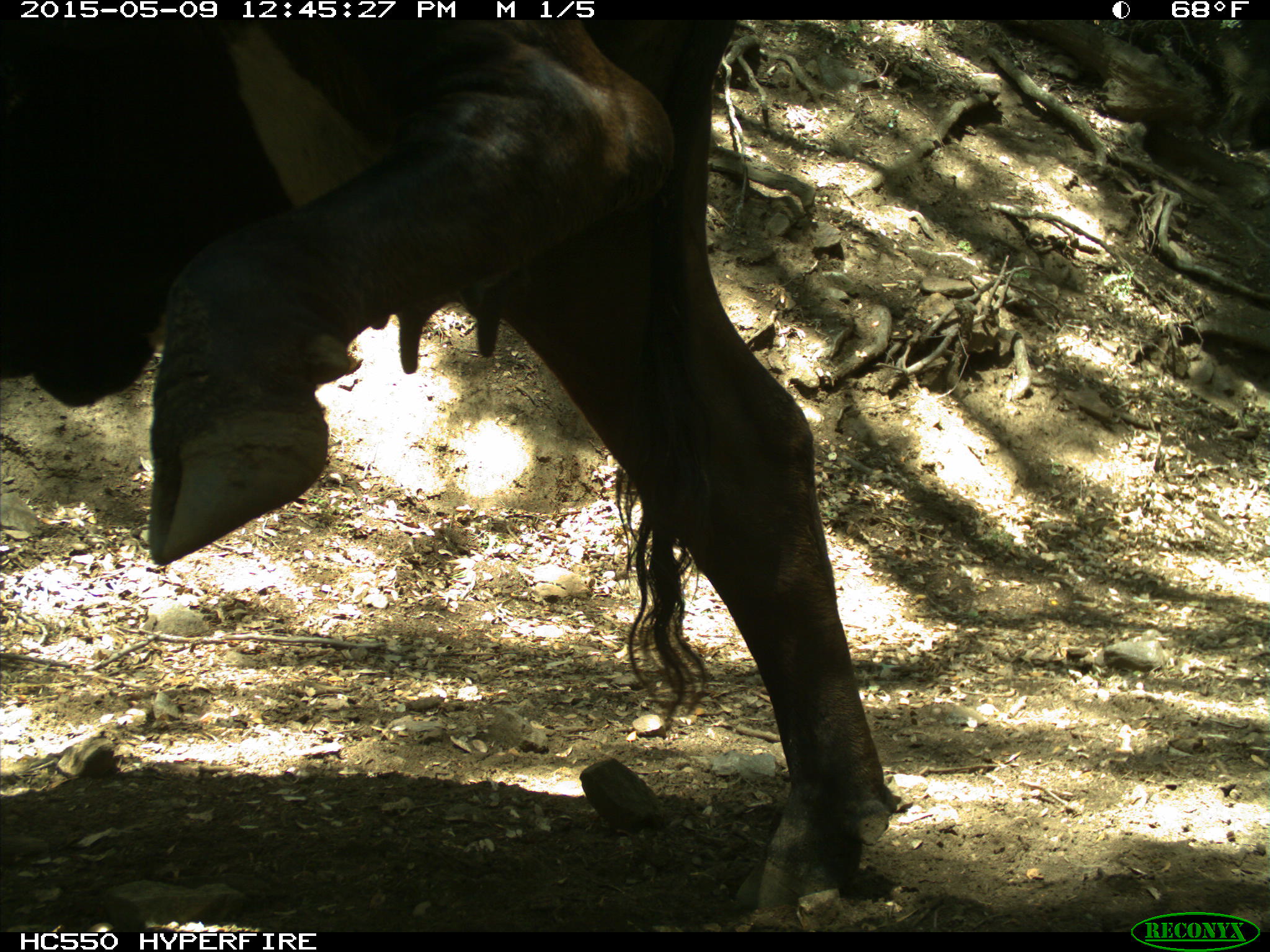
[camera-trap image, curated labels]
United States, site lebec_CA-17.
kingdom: Animalia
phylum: Chordata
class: Mammalia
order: Artiodactyla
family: Bovidae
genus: Bos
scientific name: Bos taurus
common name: domestic cow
Bos taurus (domestic cow).